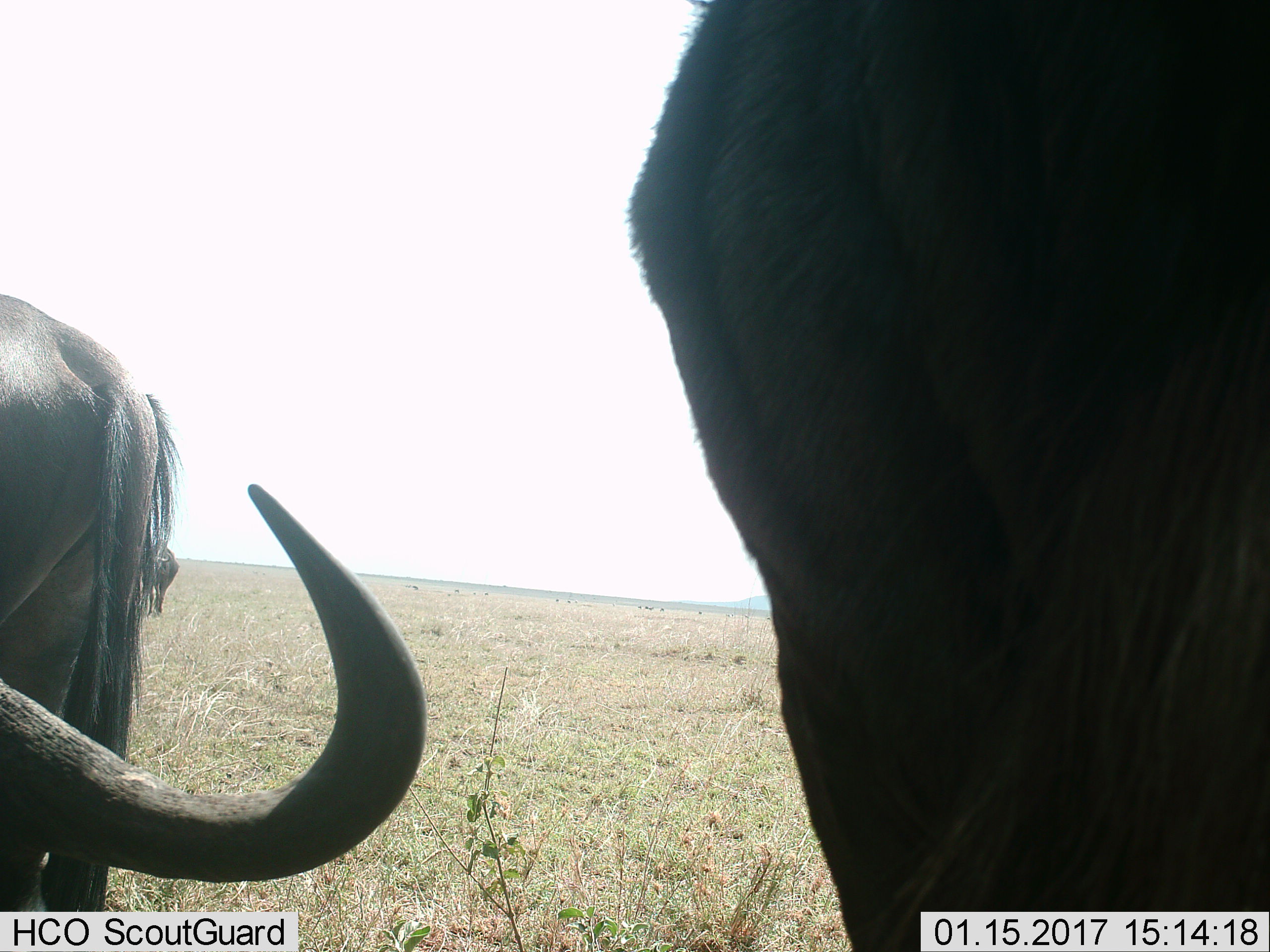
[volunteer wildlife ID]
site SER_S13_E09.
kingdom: Animalia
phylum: Chordata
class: Mammalia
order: Artiodactyla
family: Bovidae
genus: Connochaetes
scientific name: Connochaetes taurinus taurinus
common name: blue wildebeest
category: wildebeestblue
Wildebeestblue (blue wildebeest) (Connochaetes taurinus taurinus), count 2. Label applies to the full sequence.